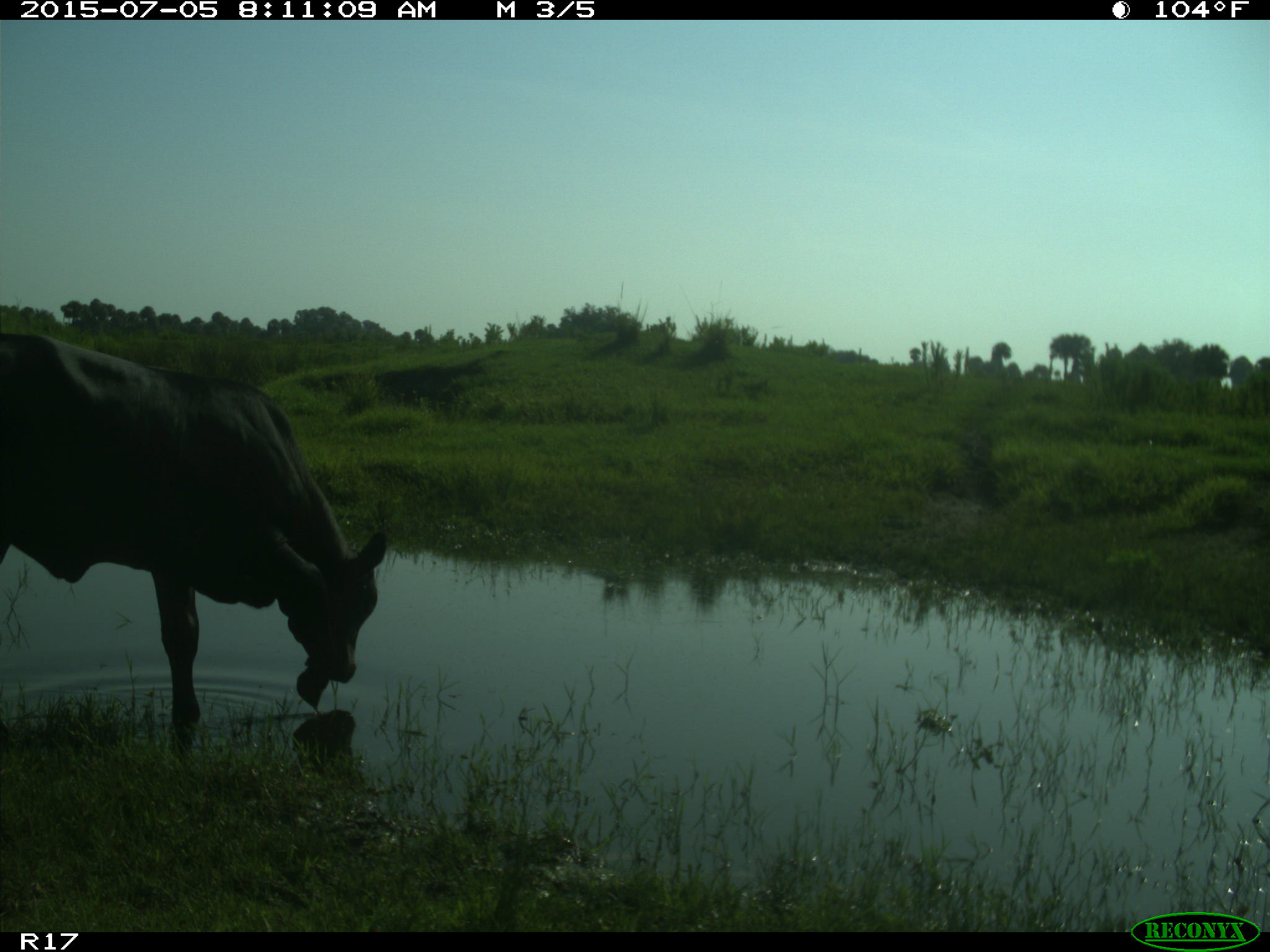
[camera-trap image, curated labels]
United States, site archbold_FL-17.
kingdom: Animalia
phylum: Chordata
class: Mammalia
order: Artiodactyla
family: Bovidae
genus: Bos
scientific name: Bos taurus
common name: domestic cow